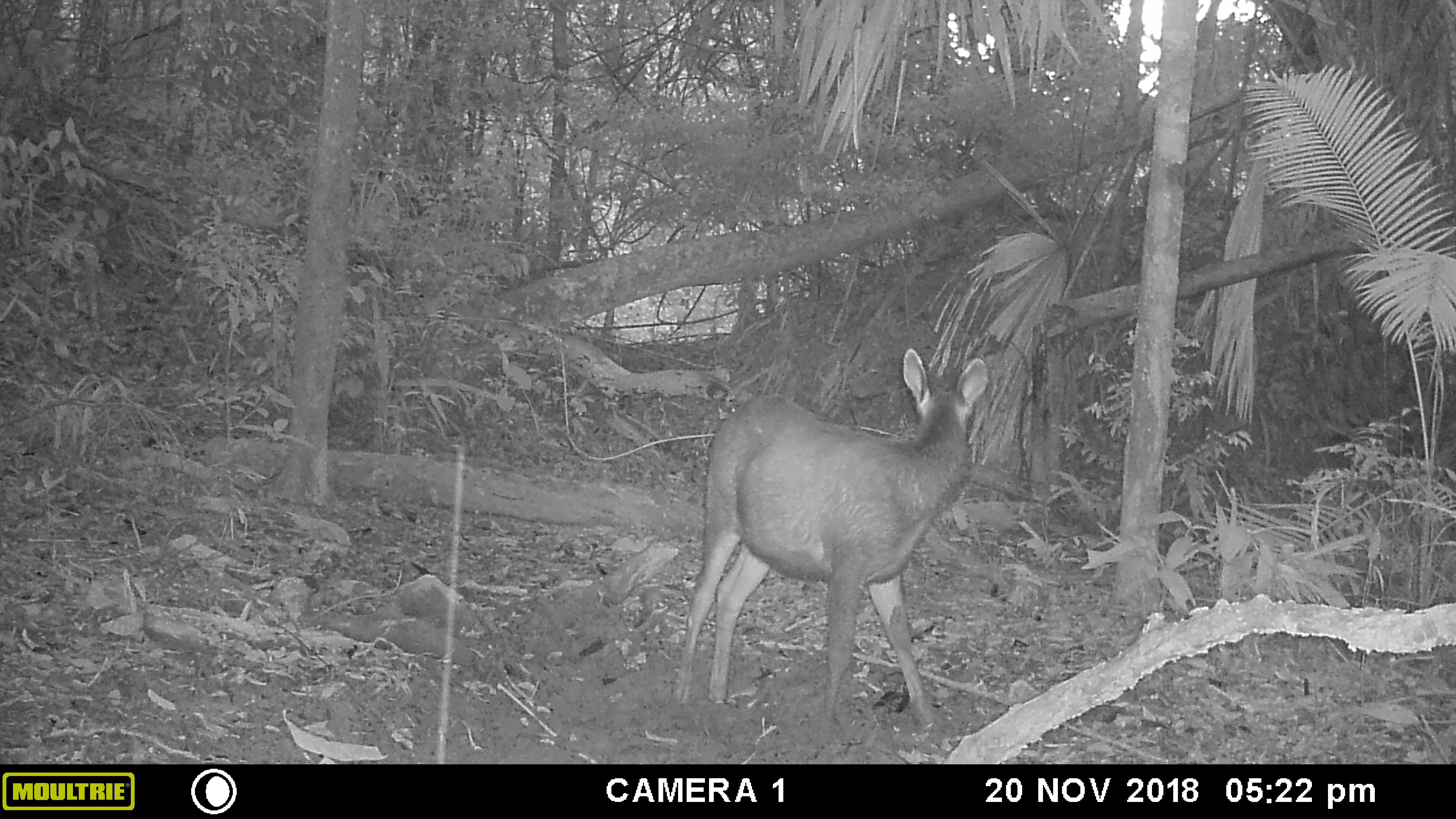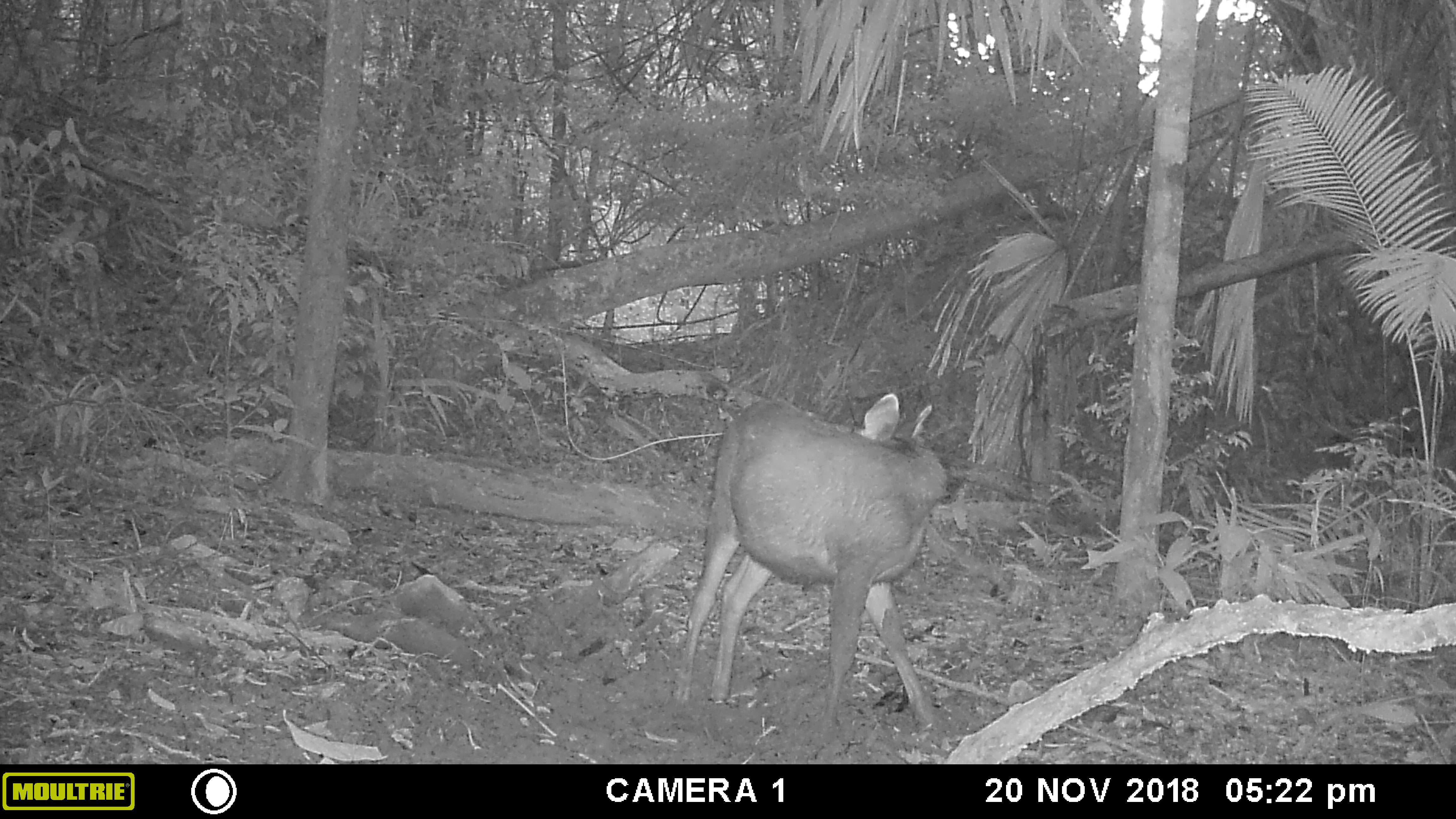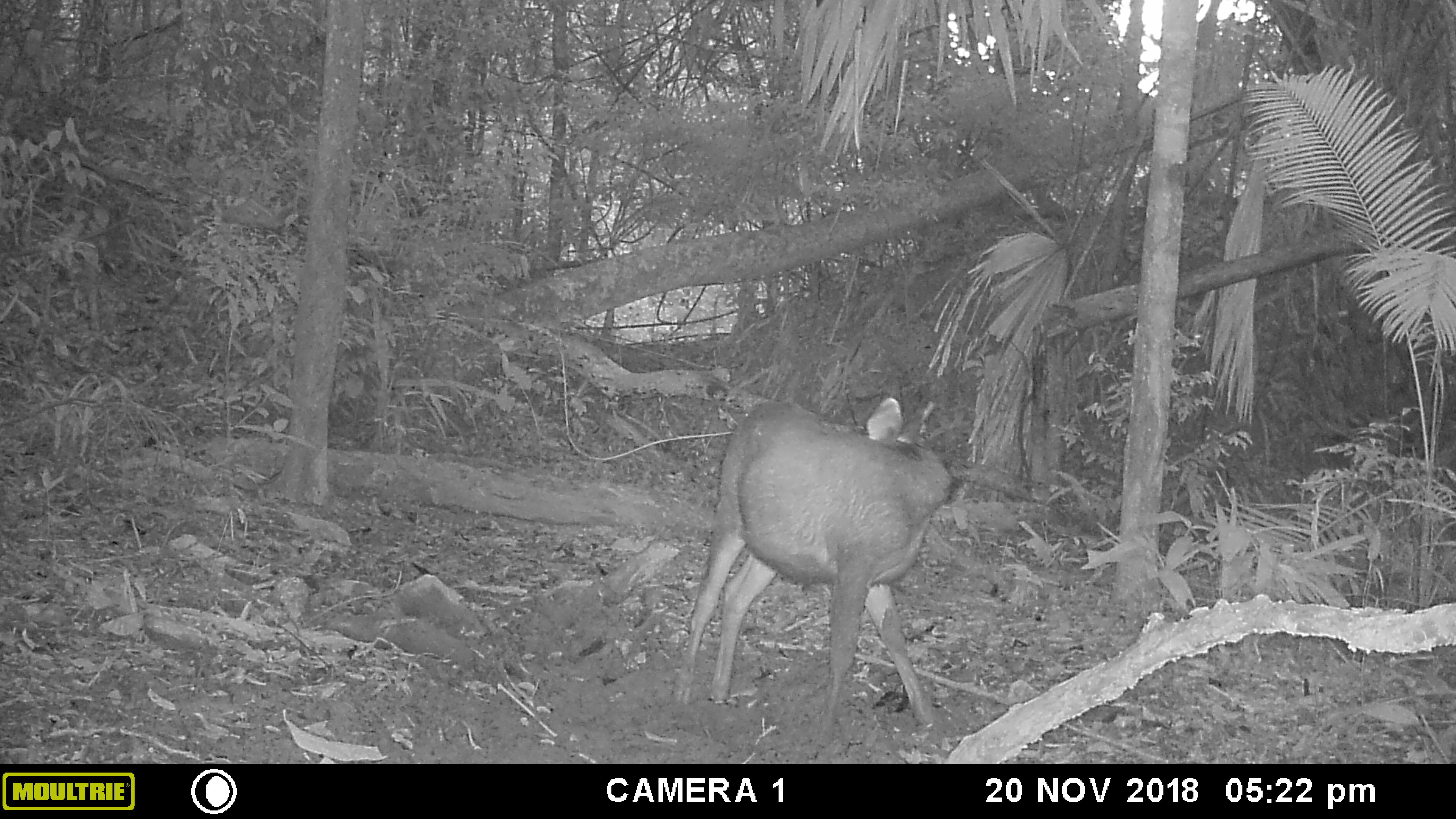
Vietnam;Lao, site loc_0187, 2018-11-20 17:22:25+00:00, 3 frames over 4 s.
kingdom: Animalia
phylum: Chordata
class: Mammalia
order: Artiodactyla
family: Cervidae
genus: Rusa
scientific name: Rusa unicolor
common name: sambar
Sambar (Rusa unicolor). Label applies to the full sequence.